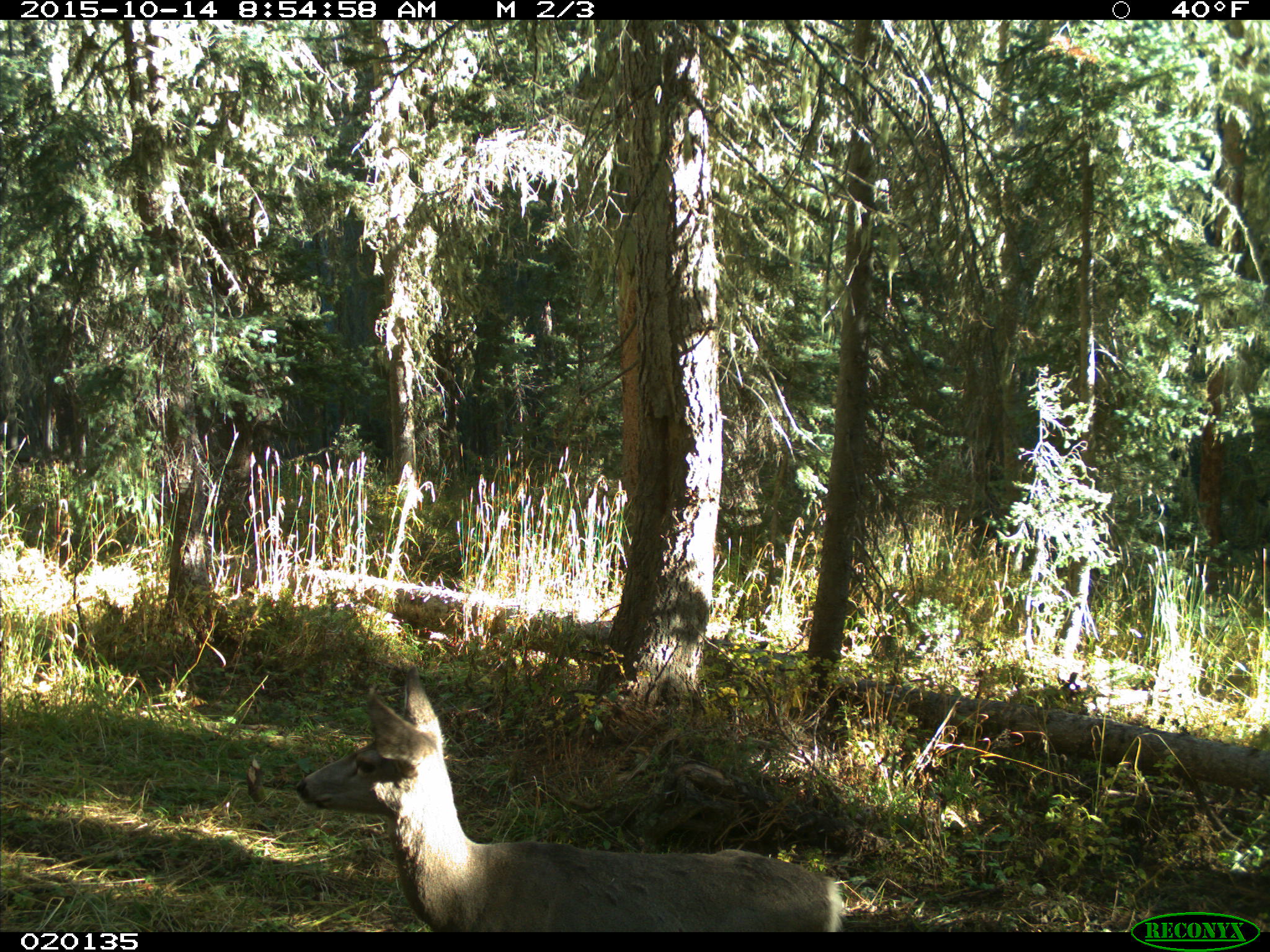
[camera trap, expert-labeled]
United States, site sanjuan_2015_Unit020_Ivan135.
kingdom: Animalia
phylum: Chordata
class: Mammalia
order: Artiodactyla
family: Cervidae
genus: Odocoileus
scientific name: Odocoileus hemionus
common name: mule deer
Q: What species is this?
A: Odocoileus hemionus (mule deer).